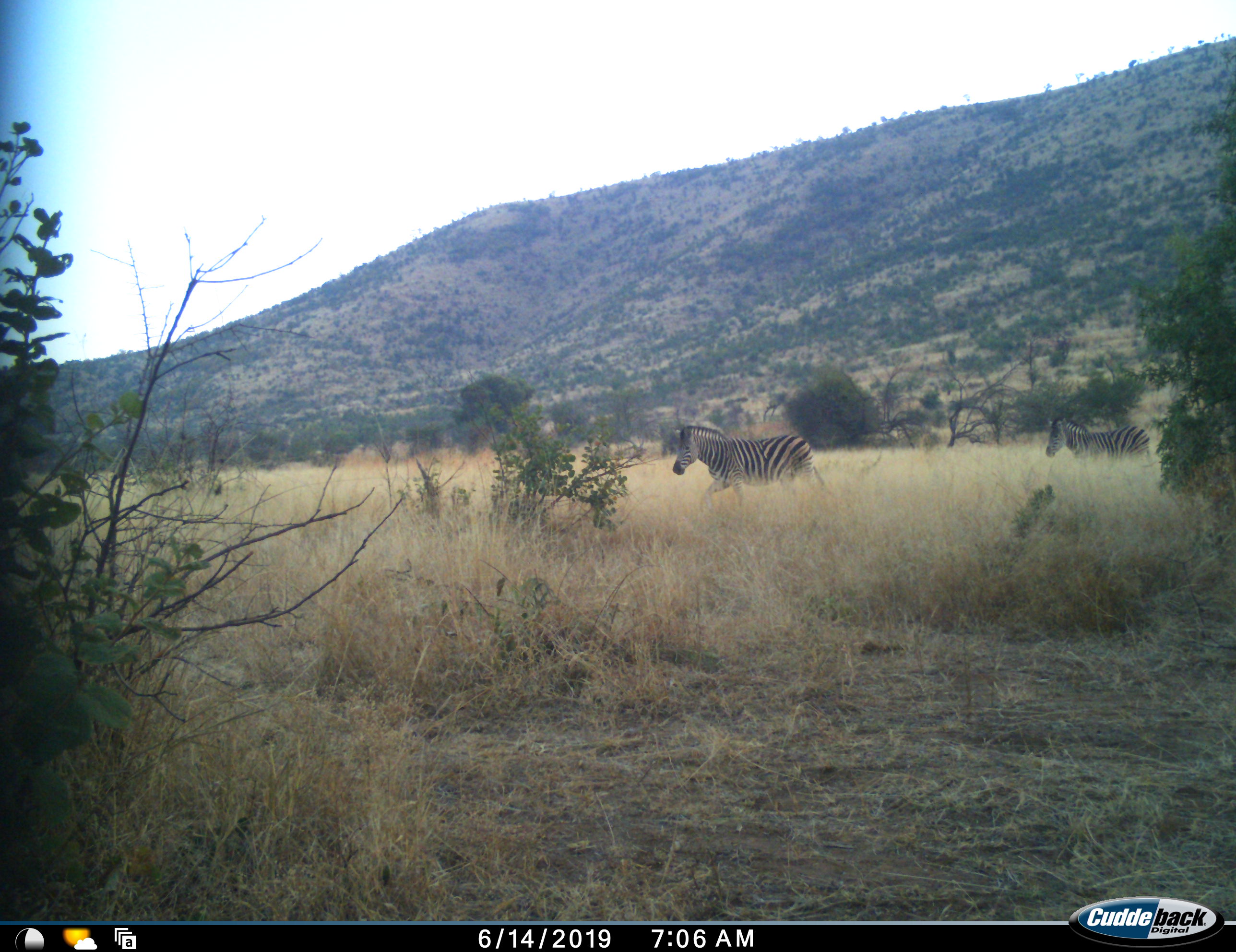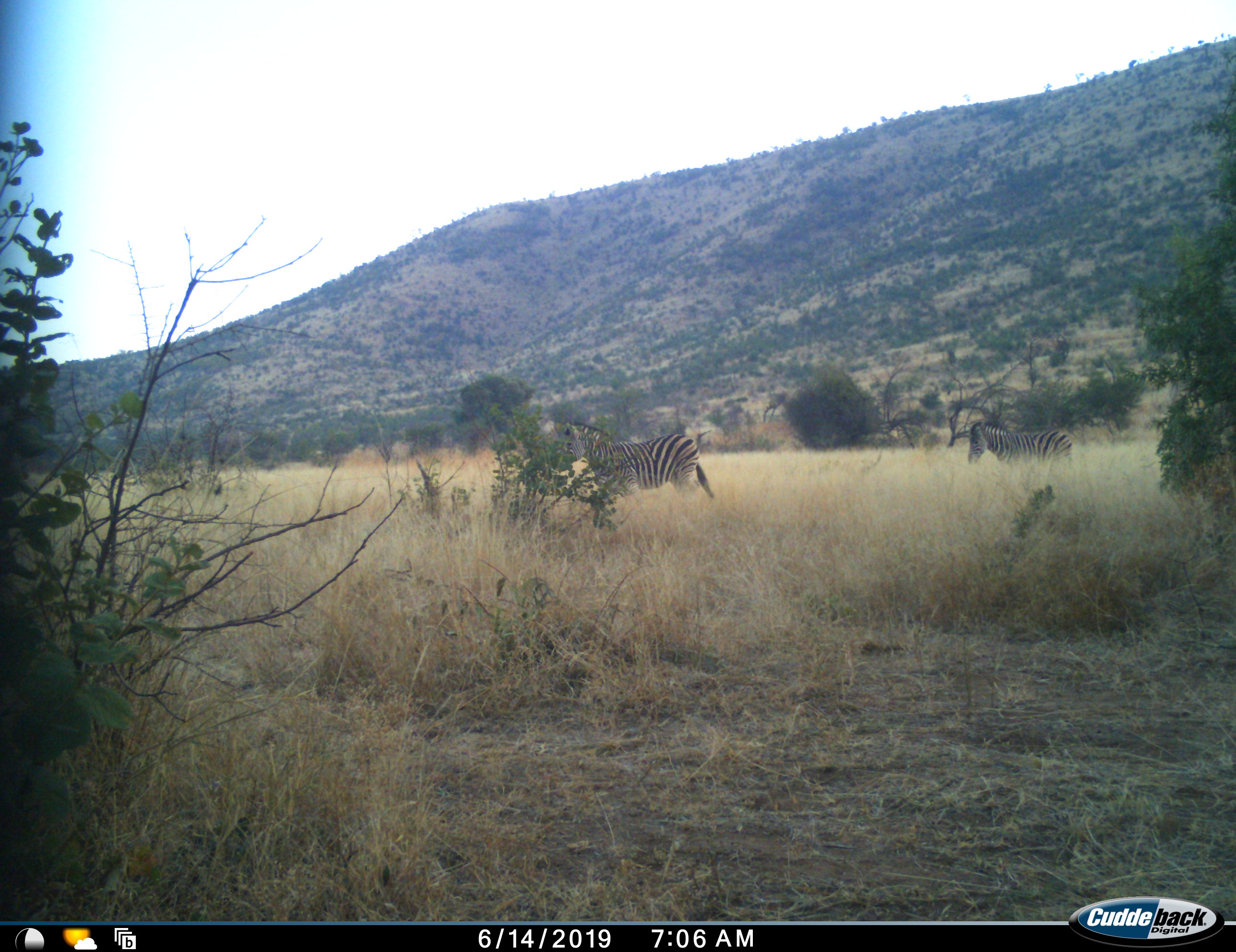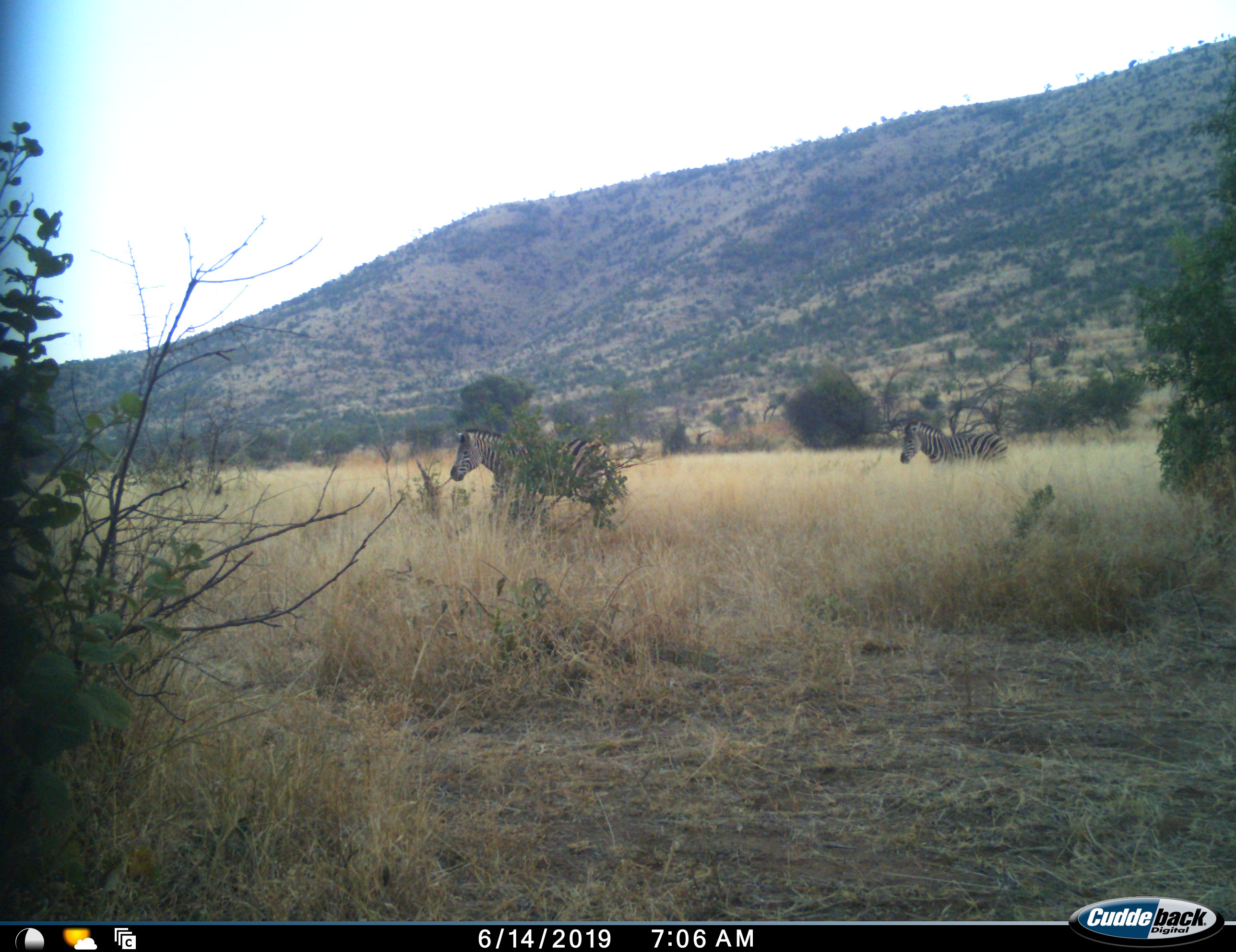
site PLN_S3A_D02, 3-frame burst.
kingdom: Animalia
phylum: Chordata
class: Mammalia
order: Perissodactyla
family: Equidae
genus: Equus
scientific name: Equus quagga burchellii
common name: burchell's zebra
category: zebraburchells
Zebraburchells (burchell's zebra) (Equus quagga burchellii), count 2. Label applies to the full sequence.